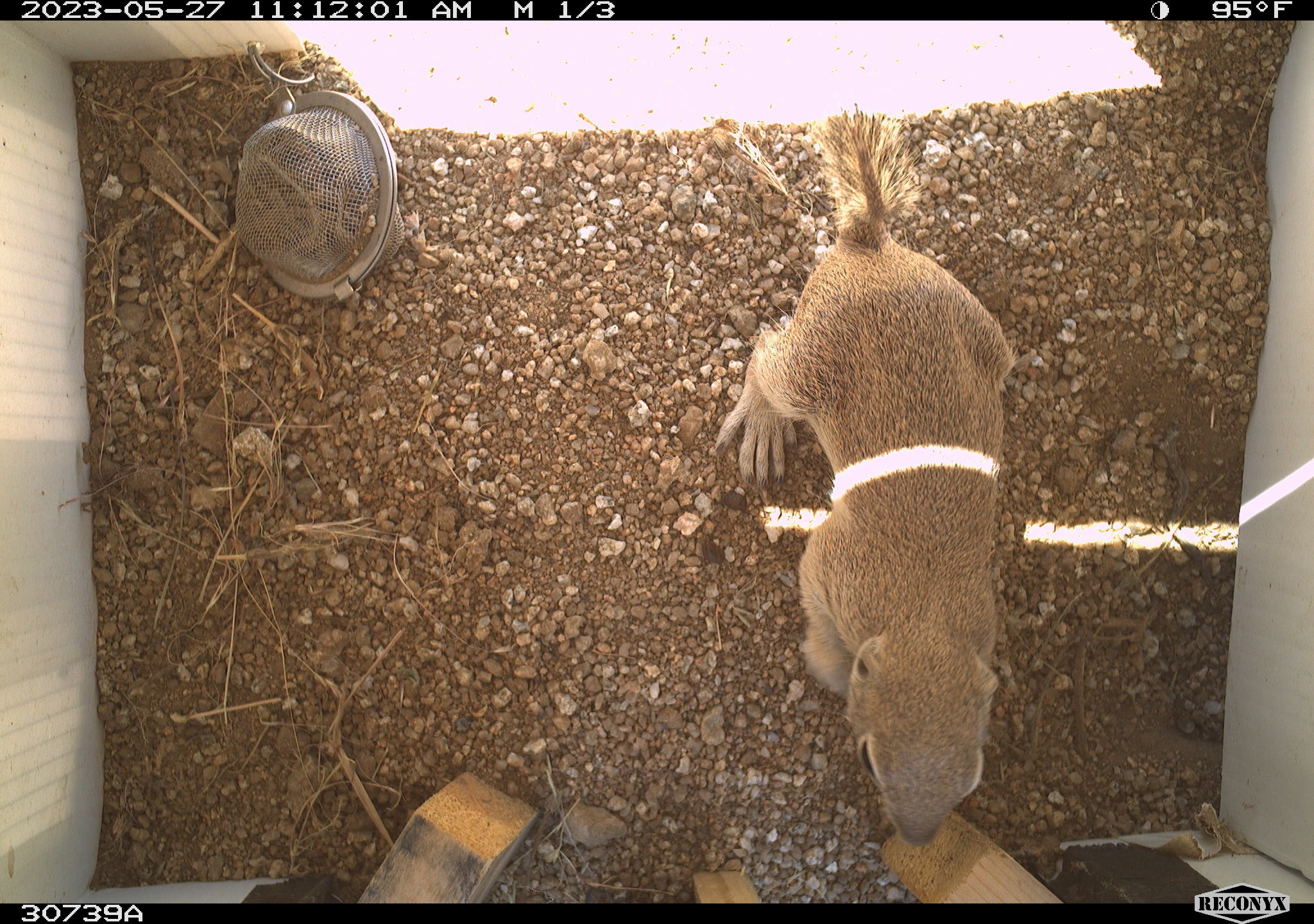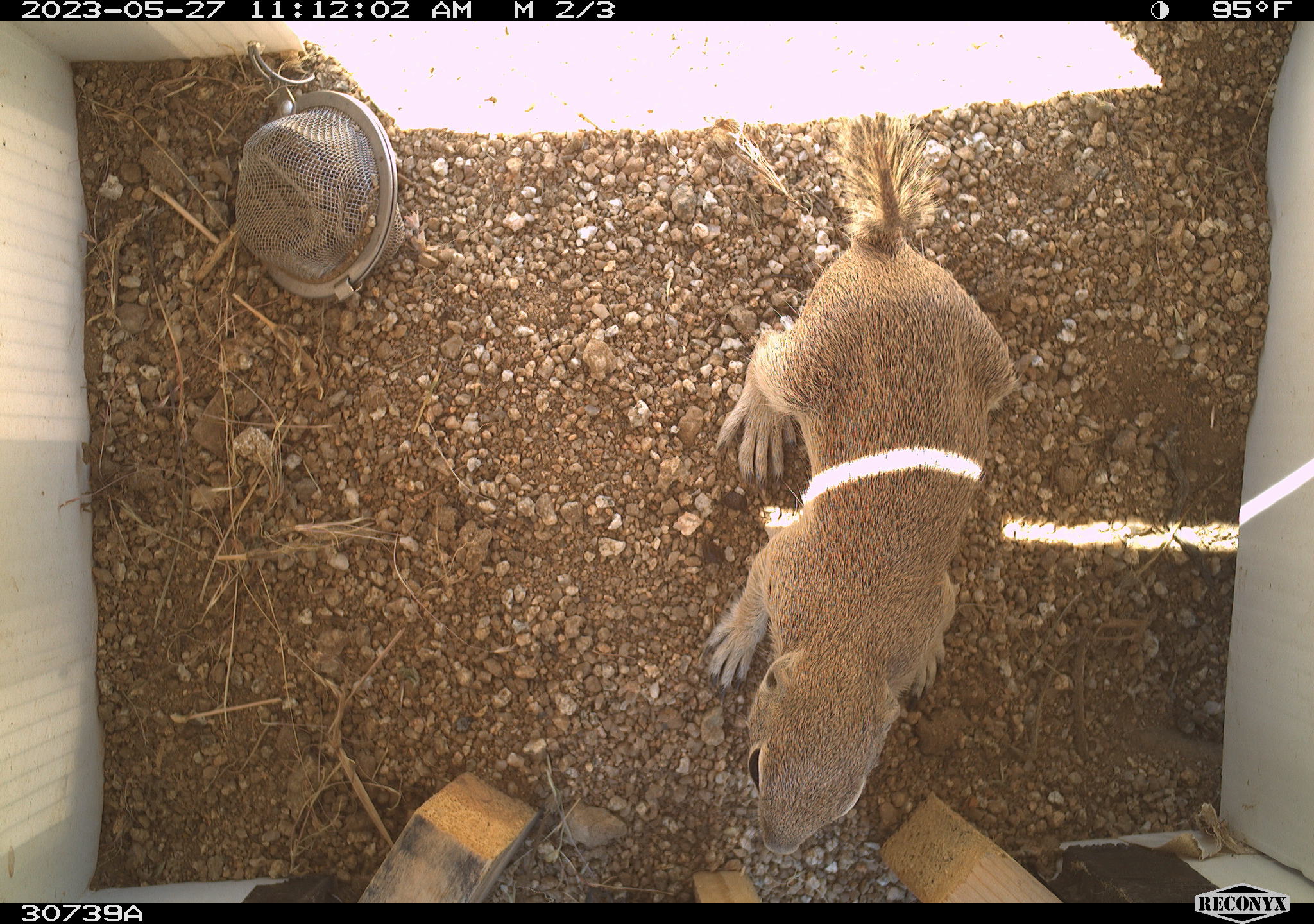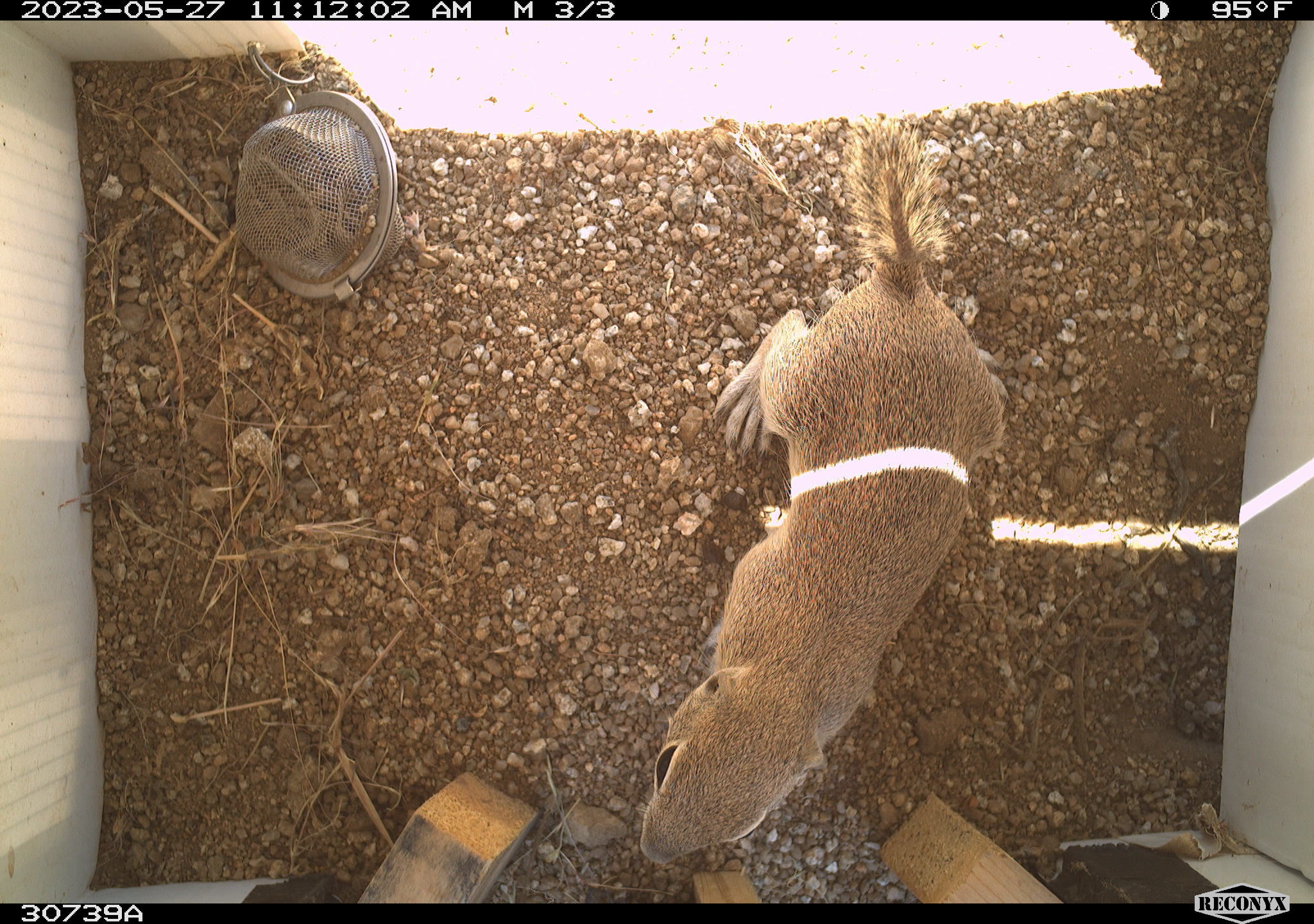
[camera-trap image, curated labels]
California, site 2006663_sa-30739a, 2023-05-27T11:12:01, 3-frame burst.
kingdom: Animalia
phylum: Chordata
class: Mammalia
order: Rodentia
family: Sciuridae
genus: Ammospermophilus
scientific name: Ammospermophilus leucurus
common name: white-tailed antelope squirrel